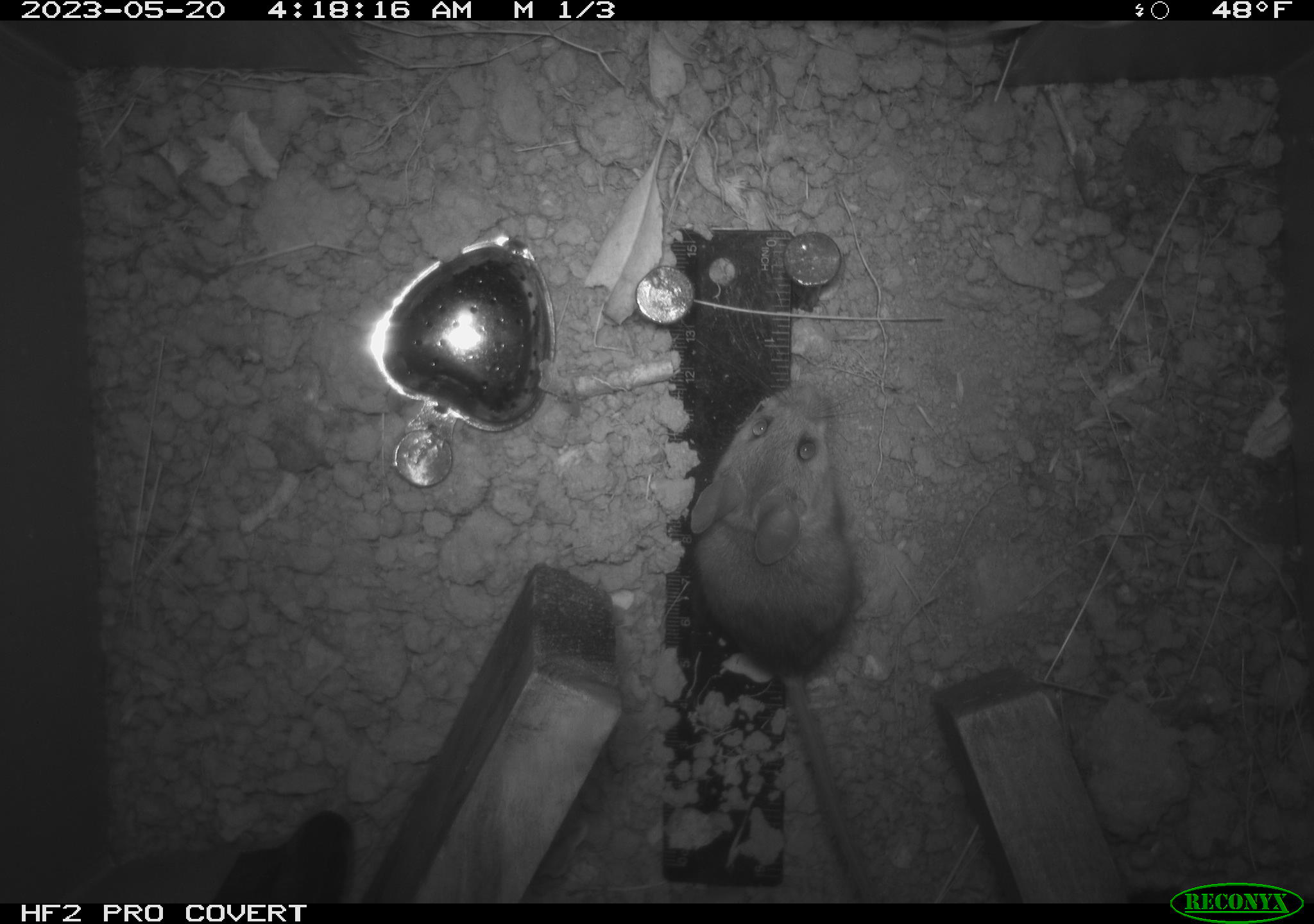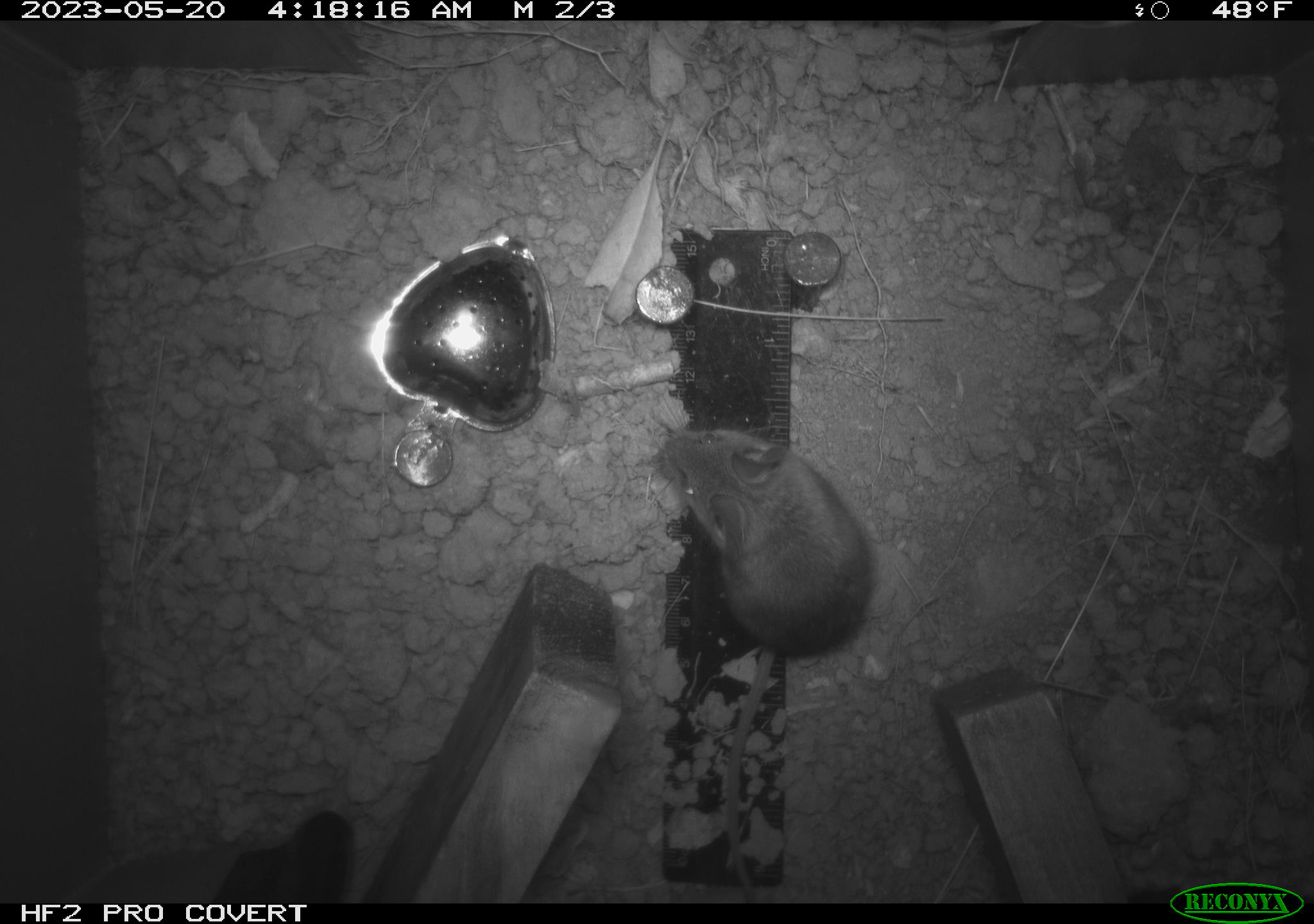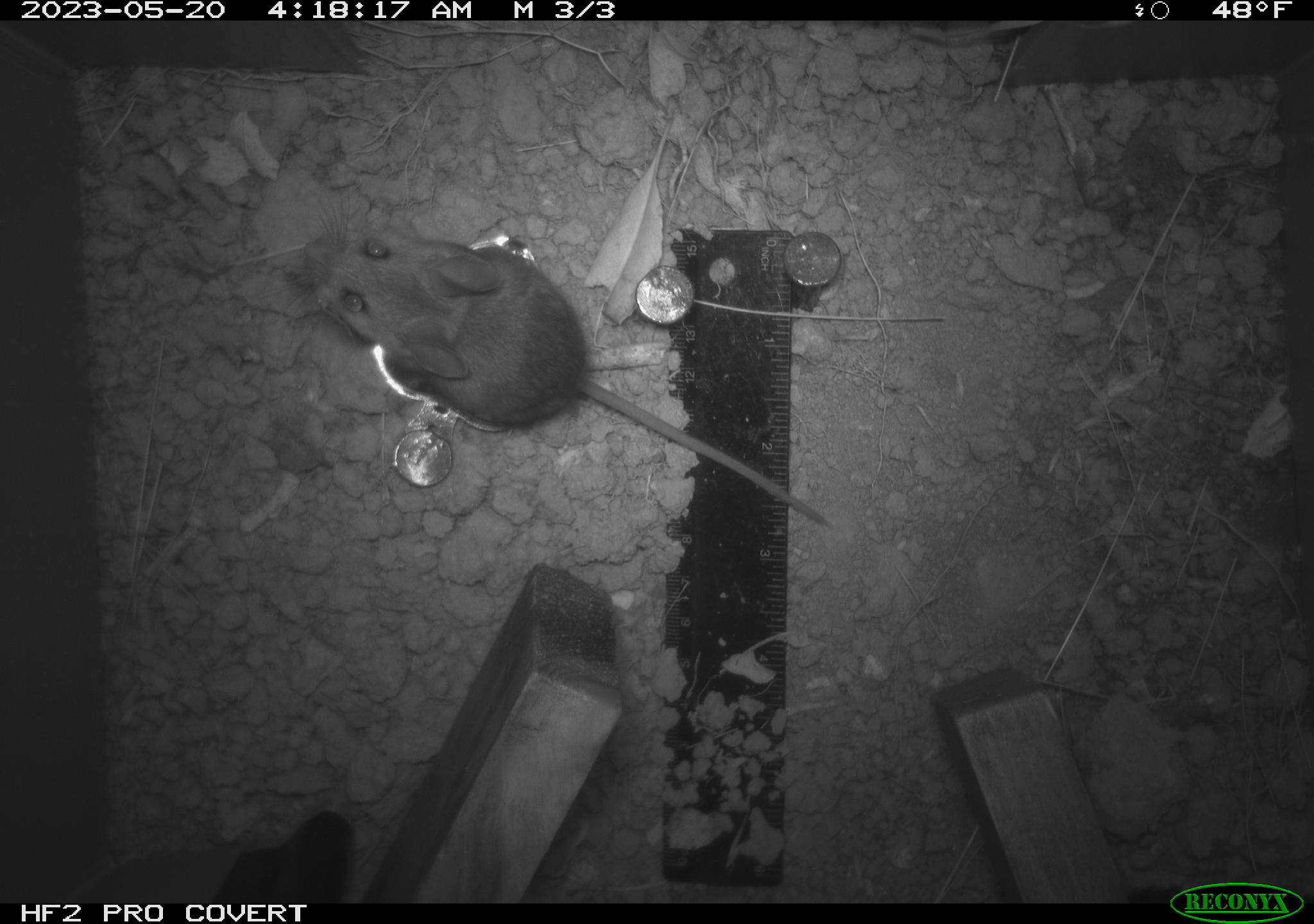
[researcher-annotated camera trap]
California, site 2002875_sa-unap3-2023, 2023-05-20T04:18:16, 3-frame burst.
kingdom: Animalia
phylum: Chordata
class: Mammalia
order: Rodentia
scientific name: Rodentia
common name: mouse species